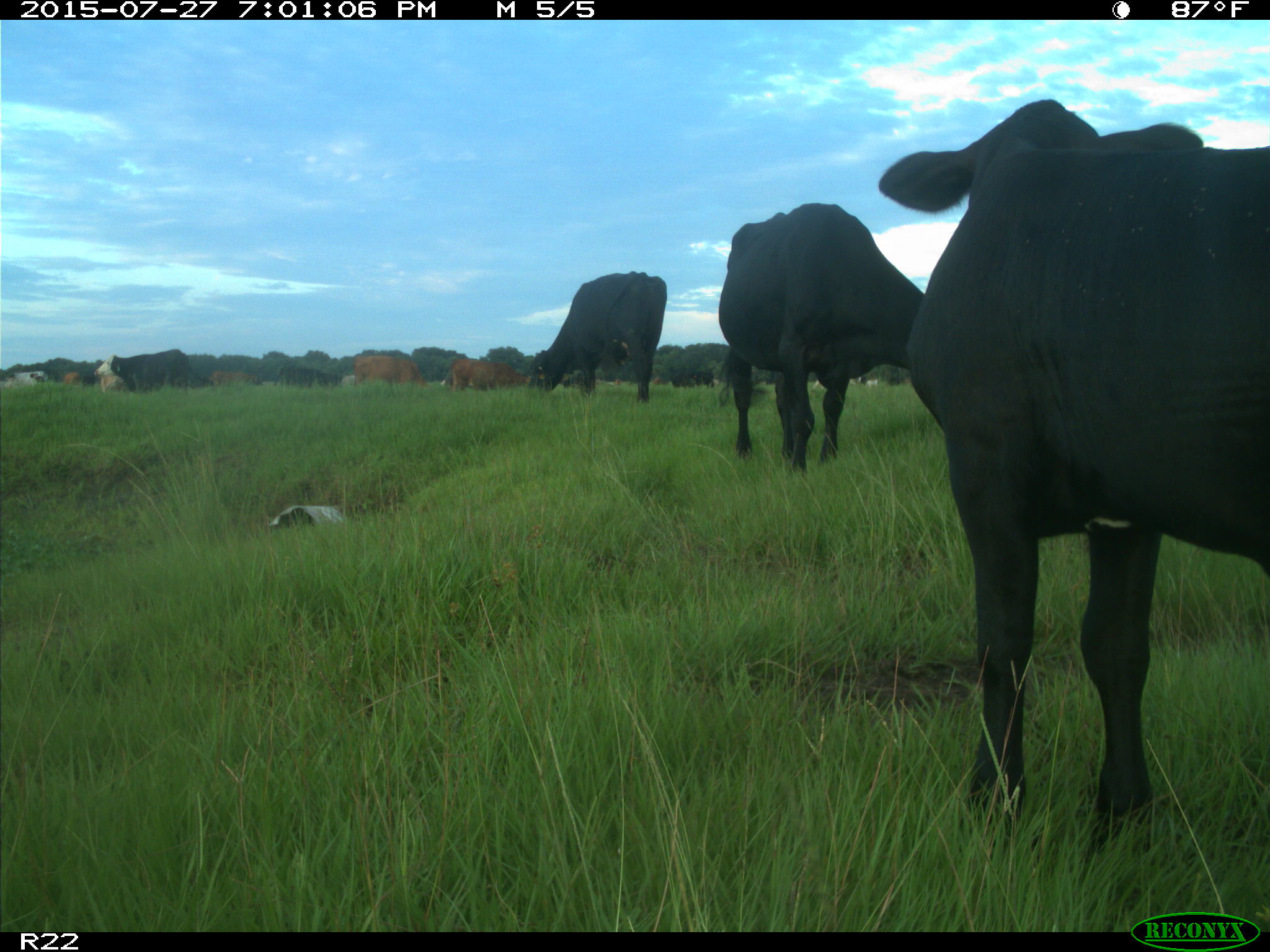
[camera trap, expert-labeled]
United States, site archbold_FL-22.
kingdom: Animalia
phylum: Chordata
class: Mammalia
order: Artiodactyla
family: Bovidae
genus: Bos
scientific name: Bos taurus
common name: domestic cow